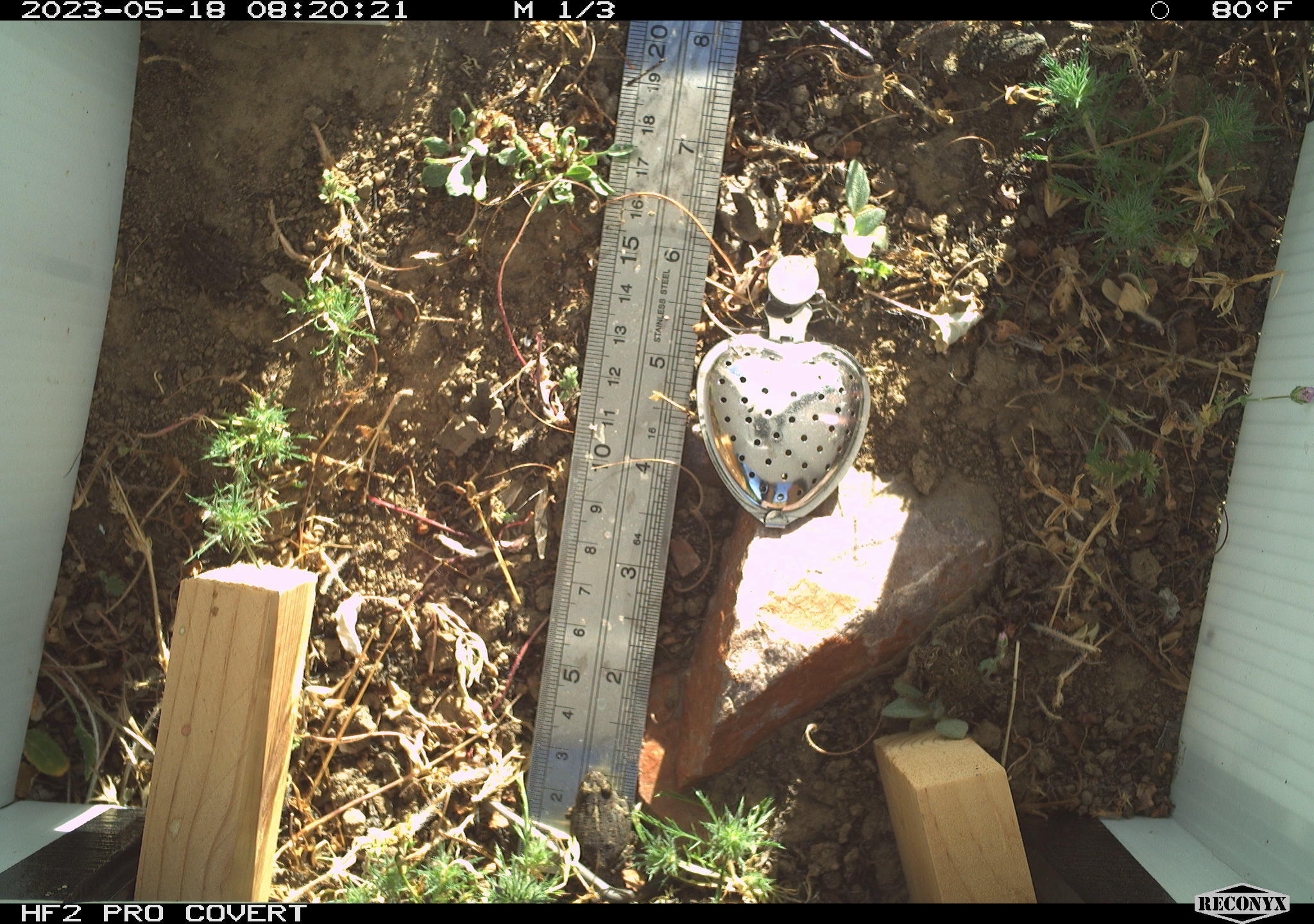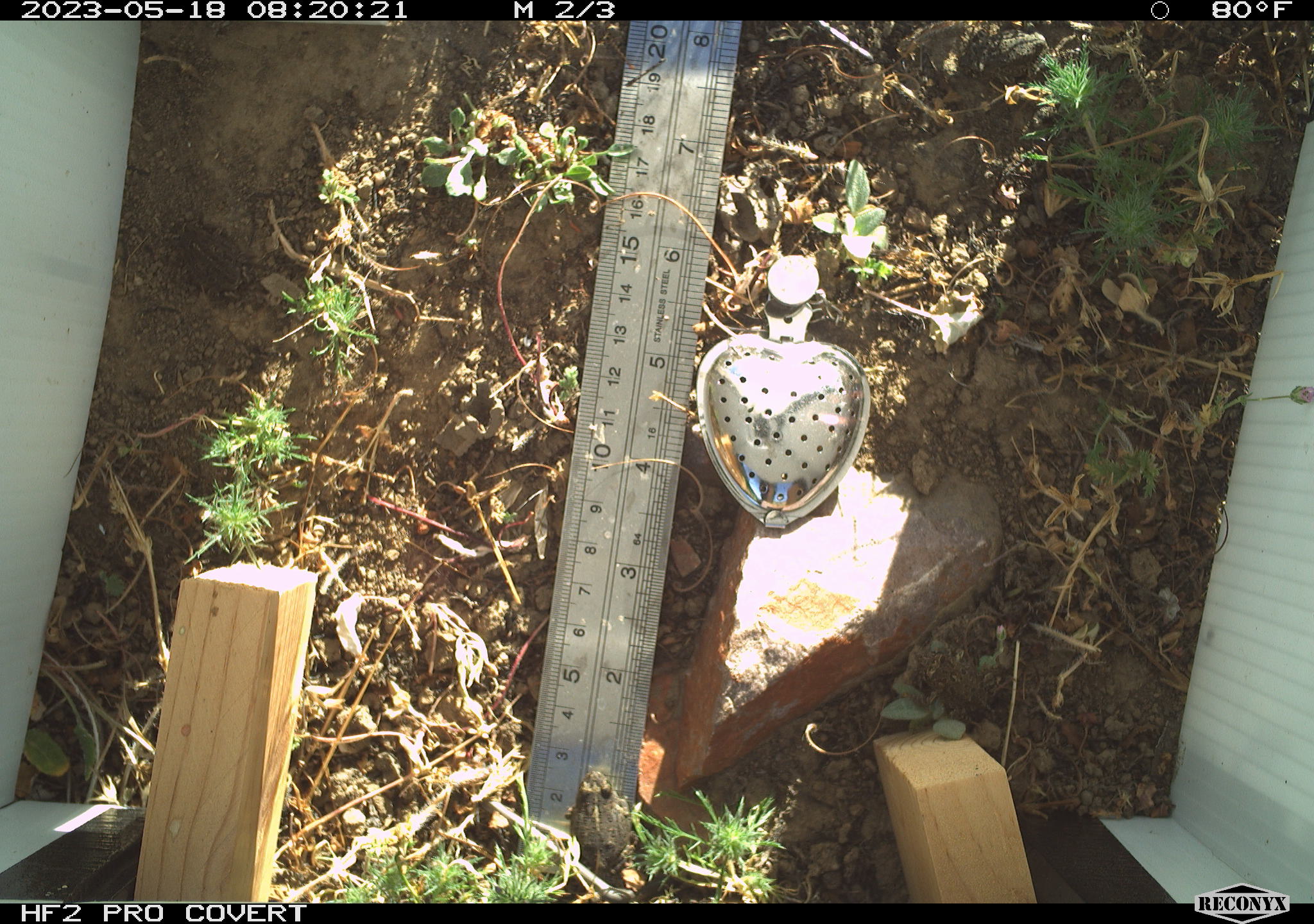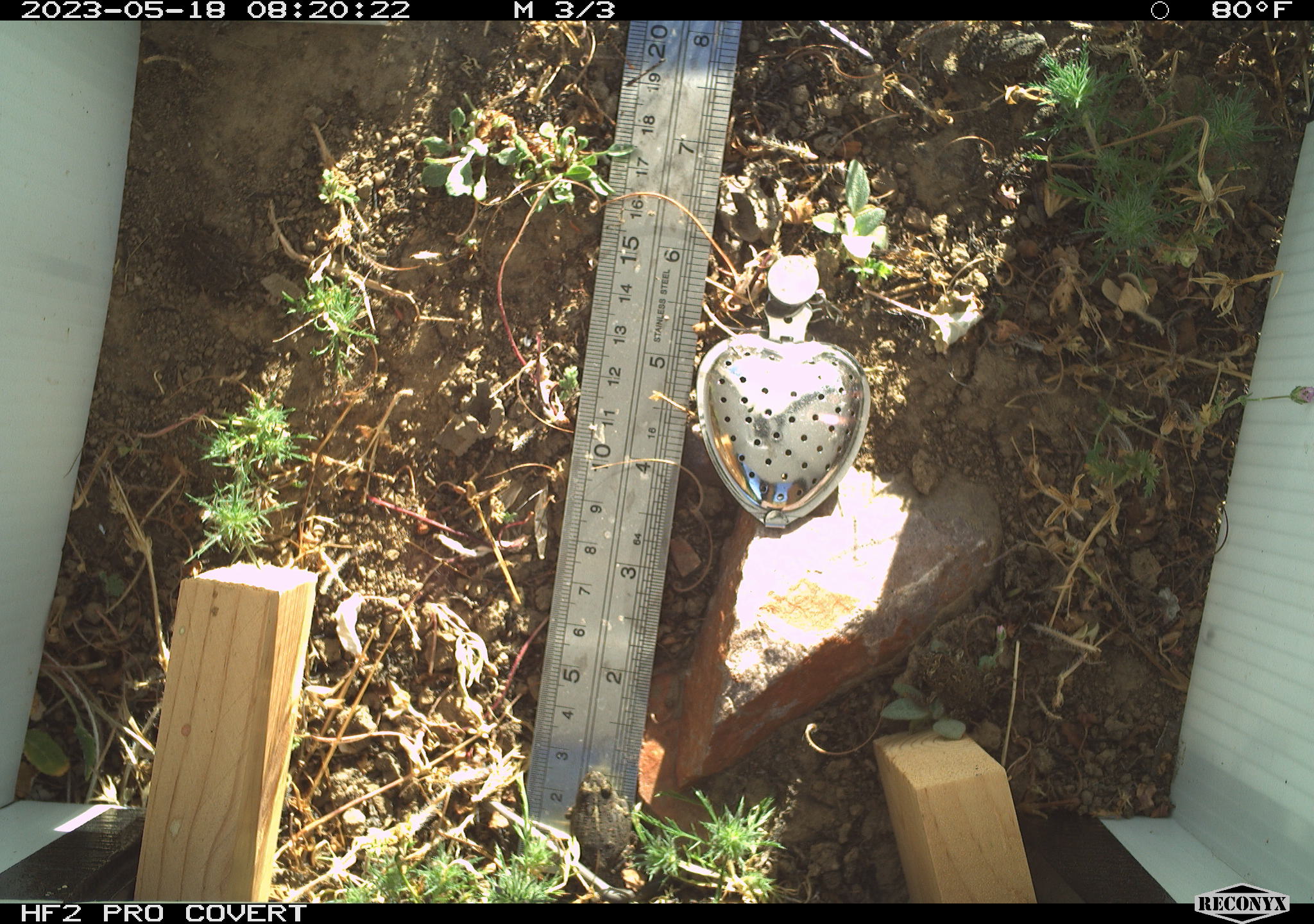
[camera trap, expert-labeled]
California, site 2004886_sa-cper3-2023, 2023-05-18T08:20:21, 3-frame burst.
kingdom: Animalia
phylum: Chordata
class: Amphibia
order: Anura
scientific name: Anura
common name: frogs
Frogs (Anura).